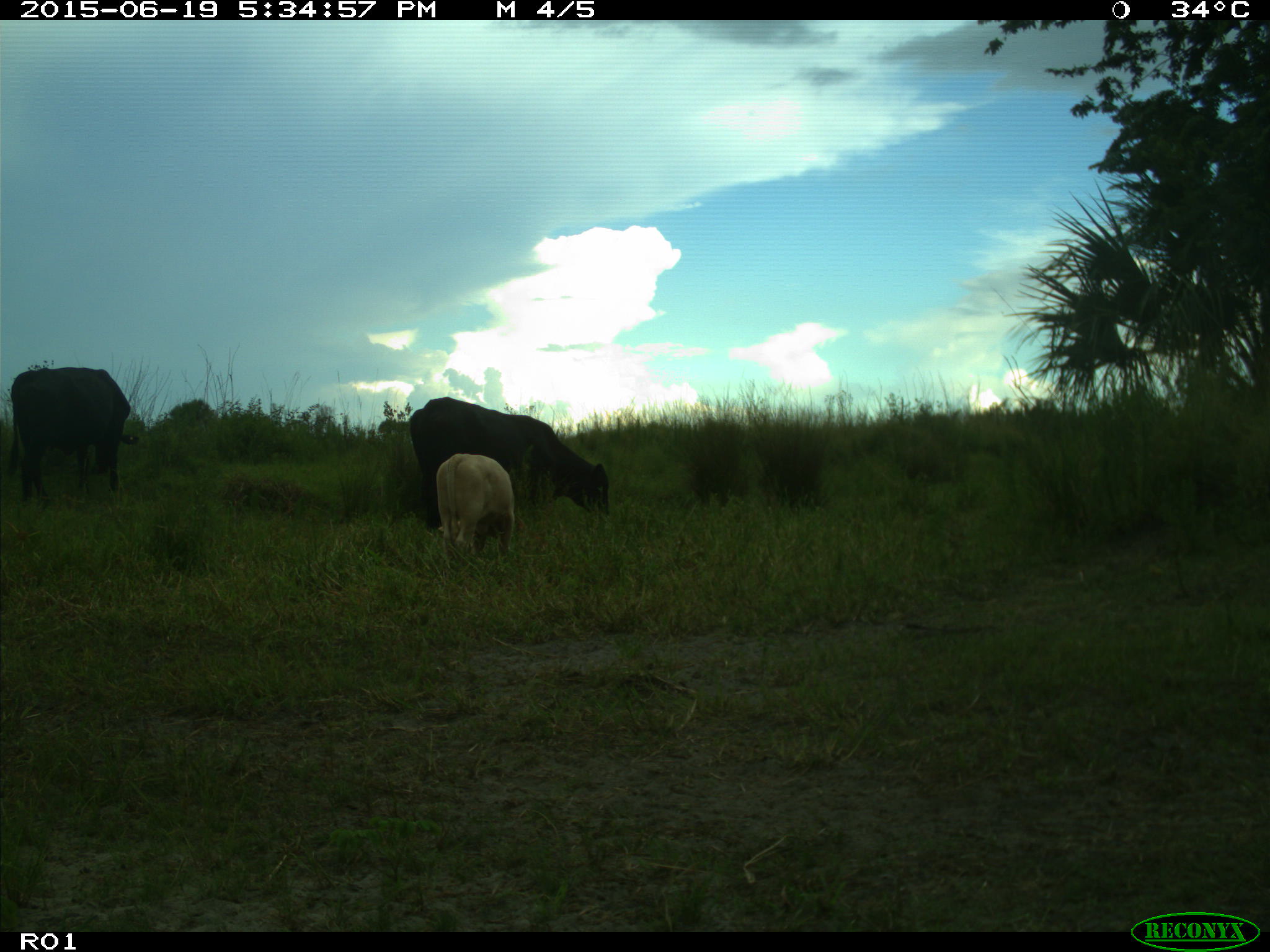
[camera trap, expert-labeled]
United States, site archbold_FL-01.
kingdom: Animalia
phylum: Chordata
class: Mammalia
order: Artiodactyla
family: Bovidae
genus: Bos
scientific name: Bos taurus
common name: domestic cow